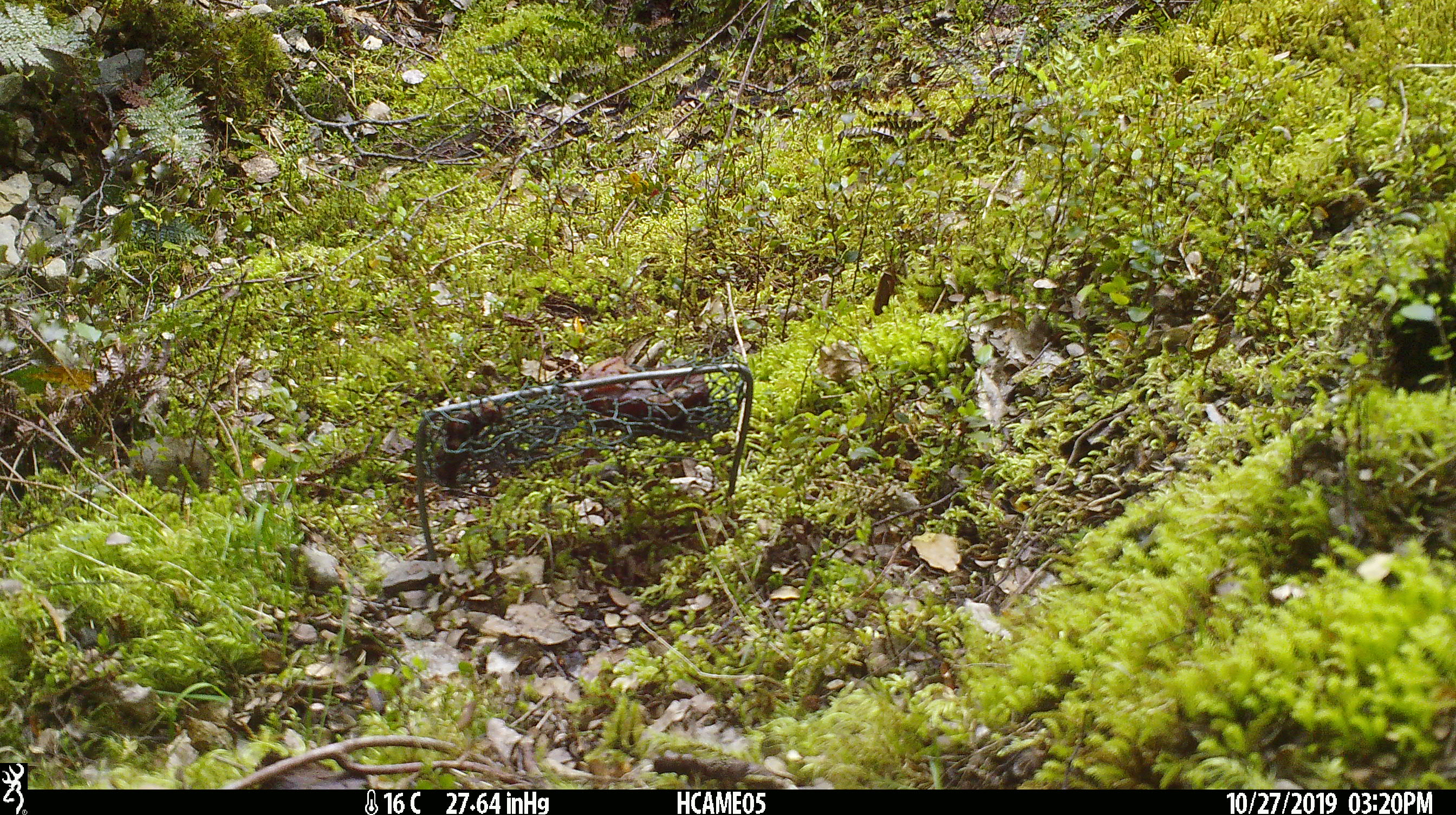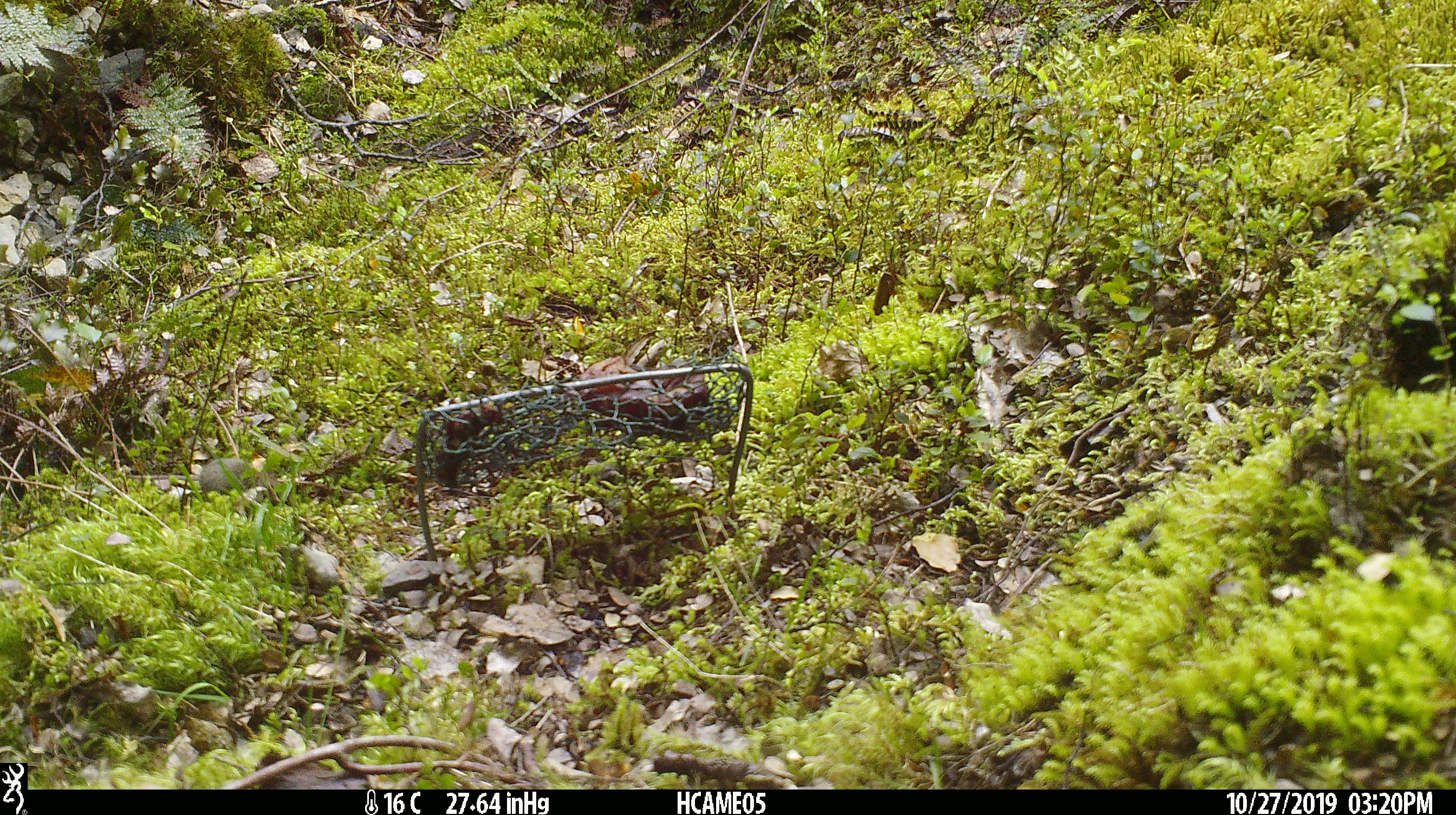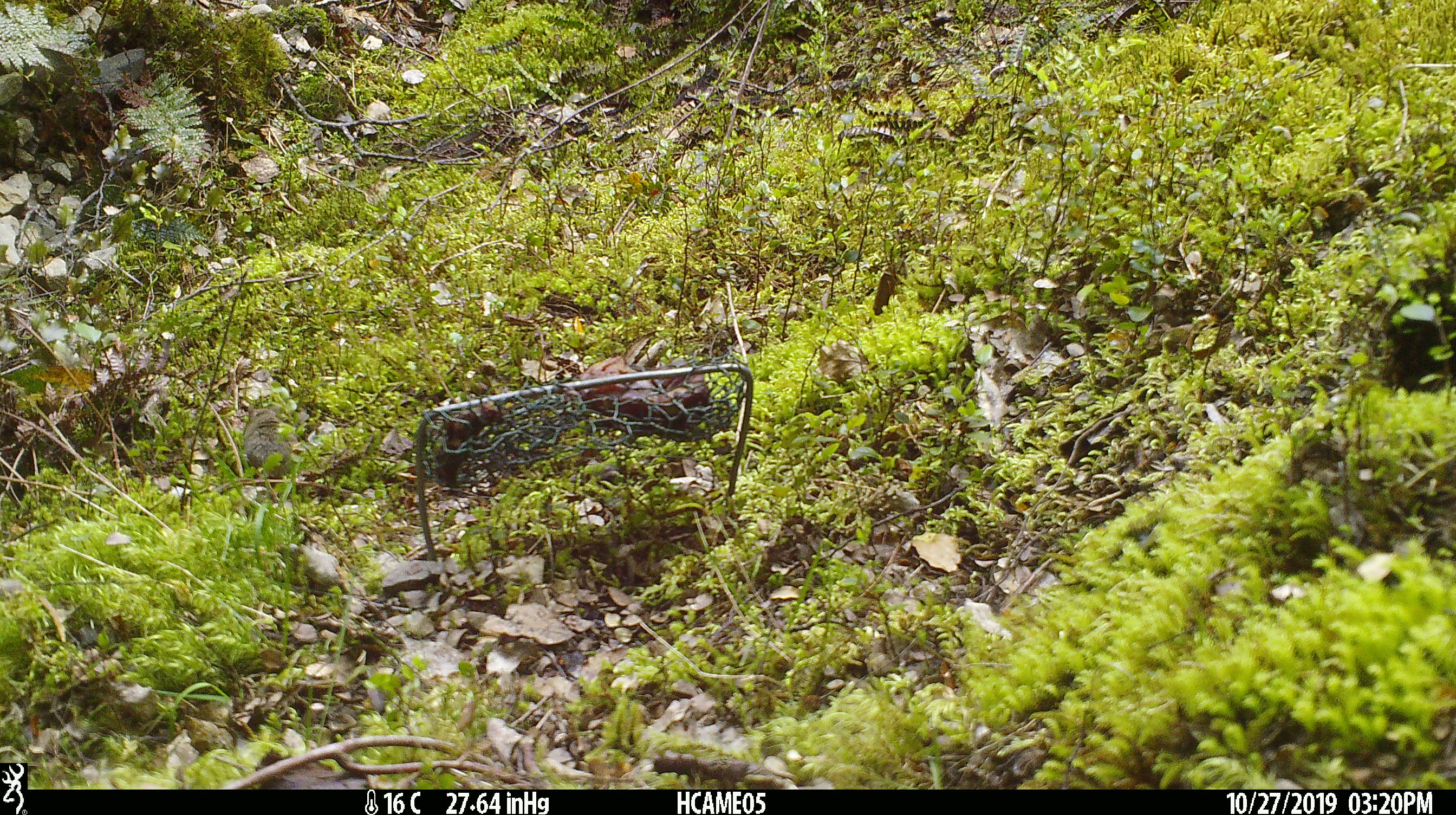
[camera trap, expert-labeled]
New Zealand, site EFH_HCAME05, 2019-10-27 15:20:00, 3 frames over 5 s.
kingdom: Animalia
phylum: Chordata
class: Mammalia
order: Rodentia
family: Muridae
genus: Mus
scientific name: Mus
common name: mouse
Mouse (Mus).